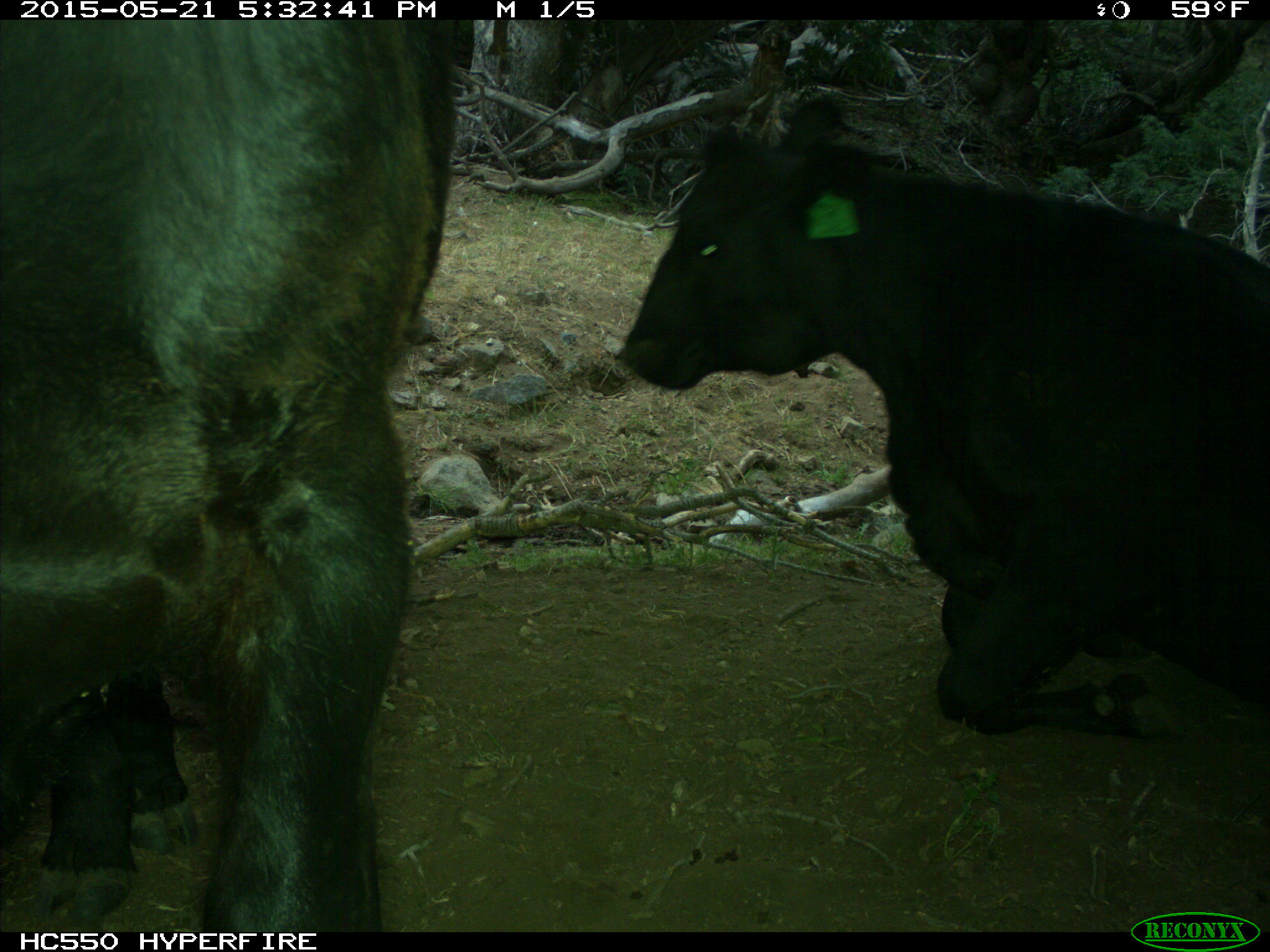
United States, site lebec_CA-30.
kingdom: Animalia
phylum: Chordata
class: Mammalia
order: Artiodactyla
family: Bovidae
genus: Bos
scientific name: Bos taurus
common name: domestic cow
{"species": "Bos taurus (domestic cow)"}